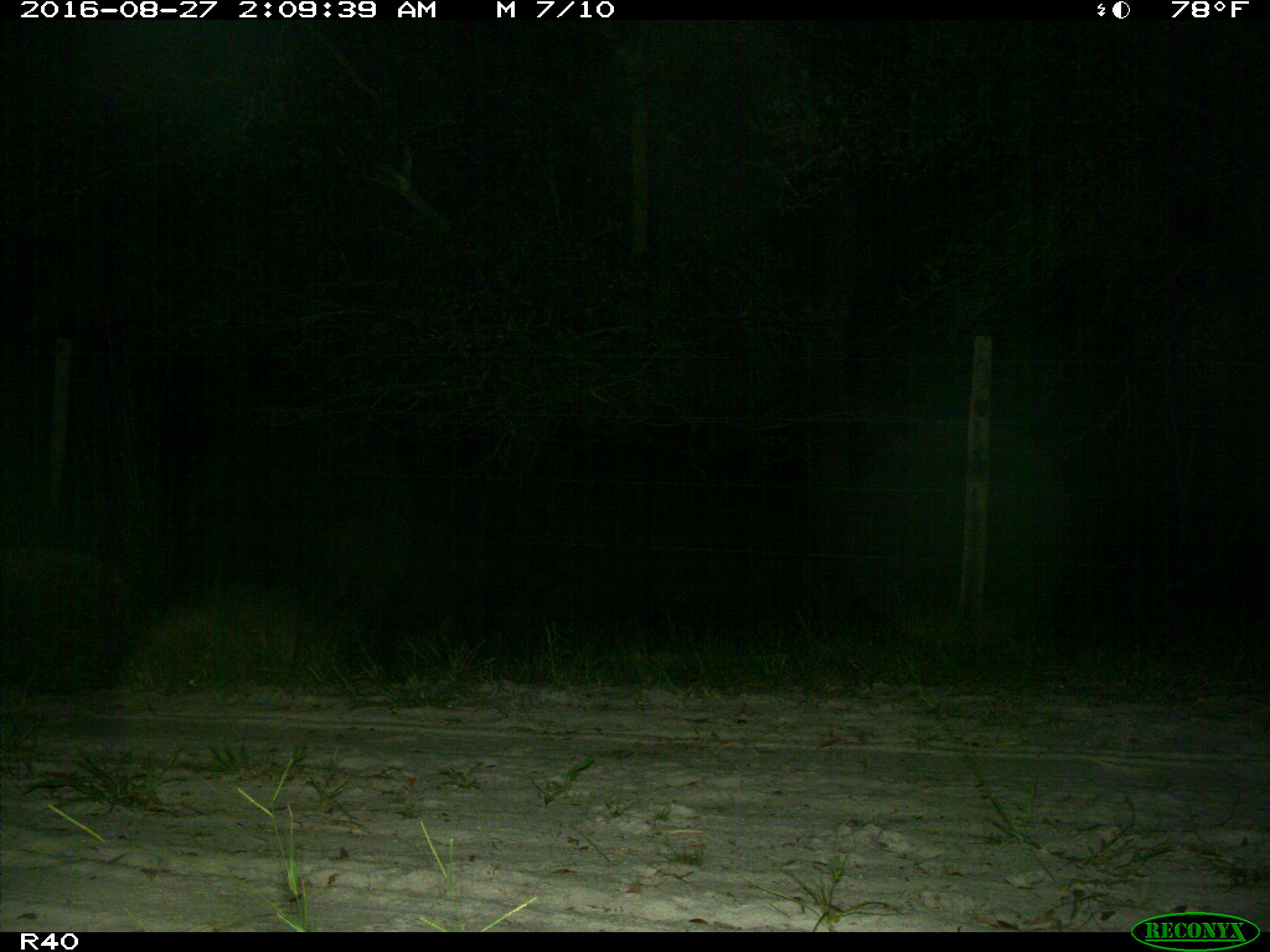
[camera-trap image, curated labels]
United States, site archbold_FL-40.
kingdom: Animalia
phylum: Chordata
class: Mammalia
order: Artiodactyla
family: Suidae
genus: Sus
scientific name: Sus scrofa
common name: wild boar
Sus scrofa (wild boar).